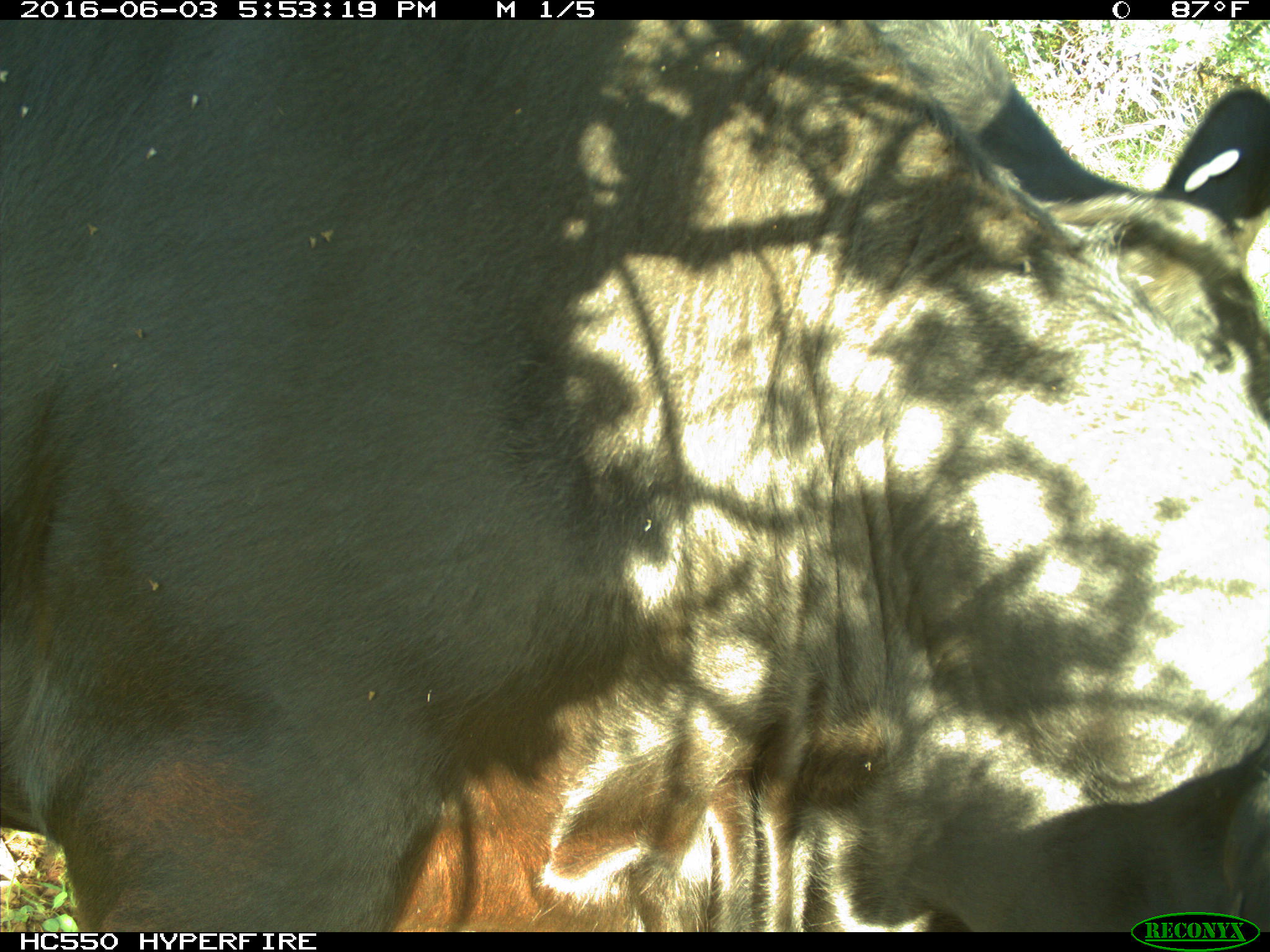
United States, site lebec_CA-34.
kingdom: Animalia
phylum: Chordata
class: Mammalia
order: Artiodactyla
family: Bovidae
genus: Bos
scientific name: Bos taurus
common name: domestic cow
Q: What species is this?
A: Bos taurus (domestic cow).